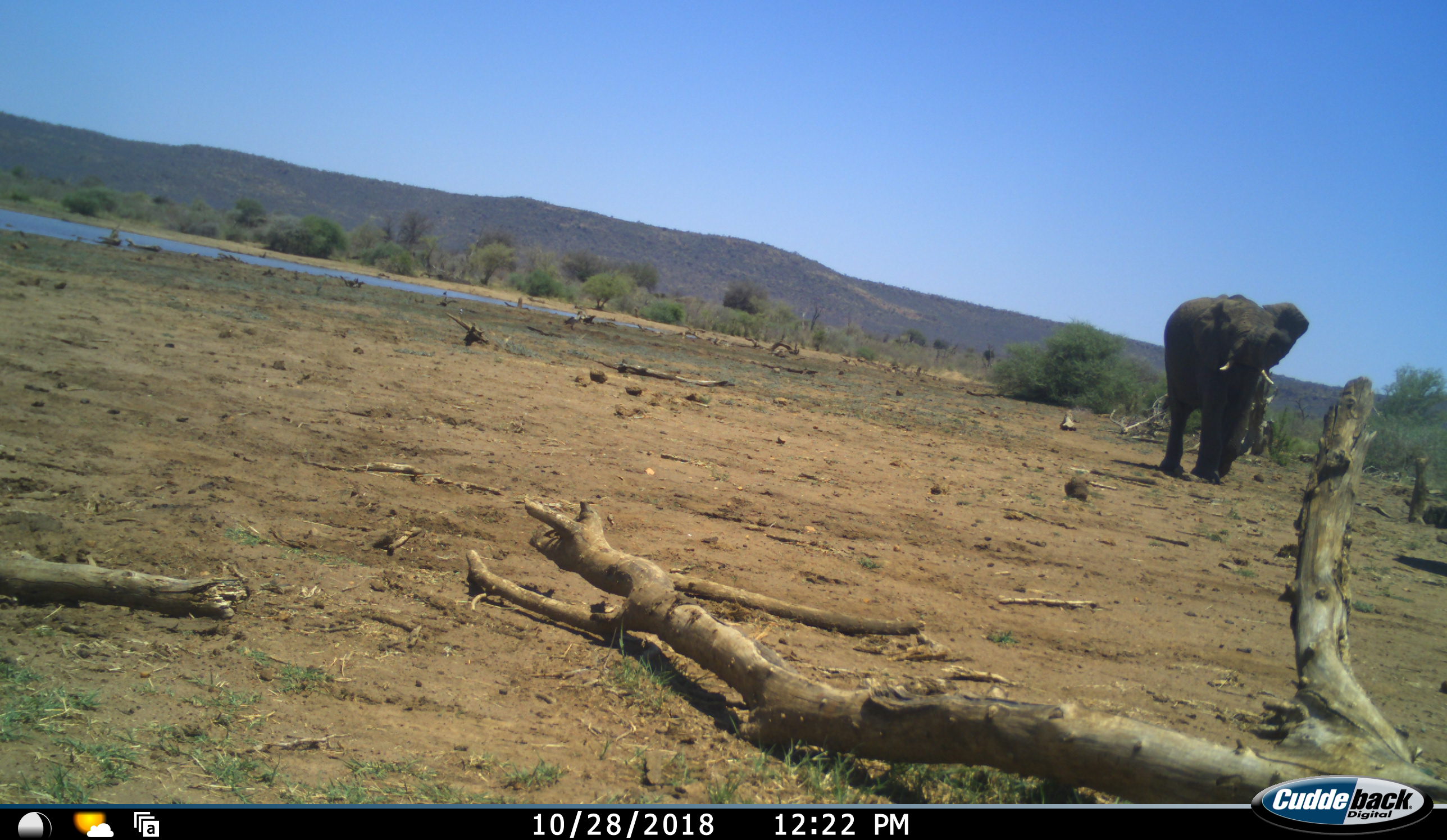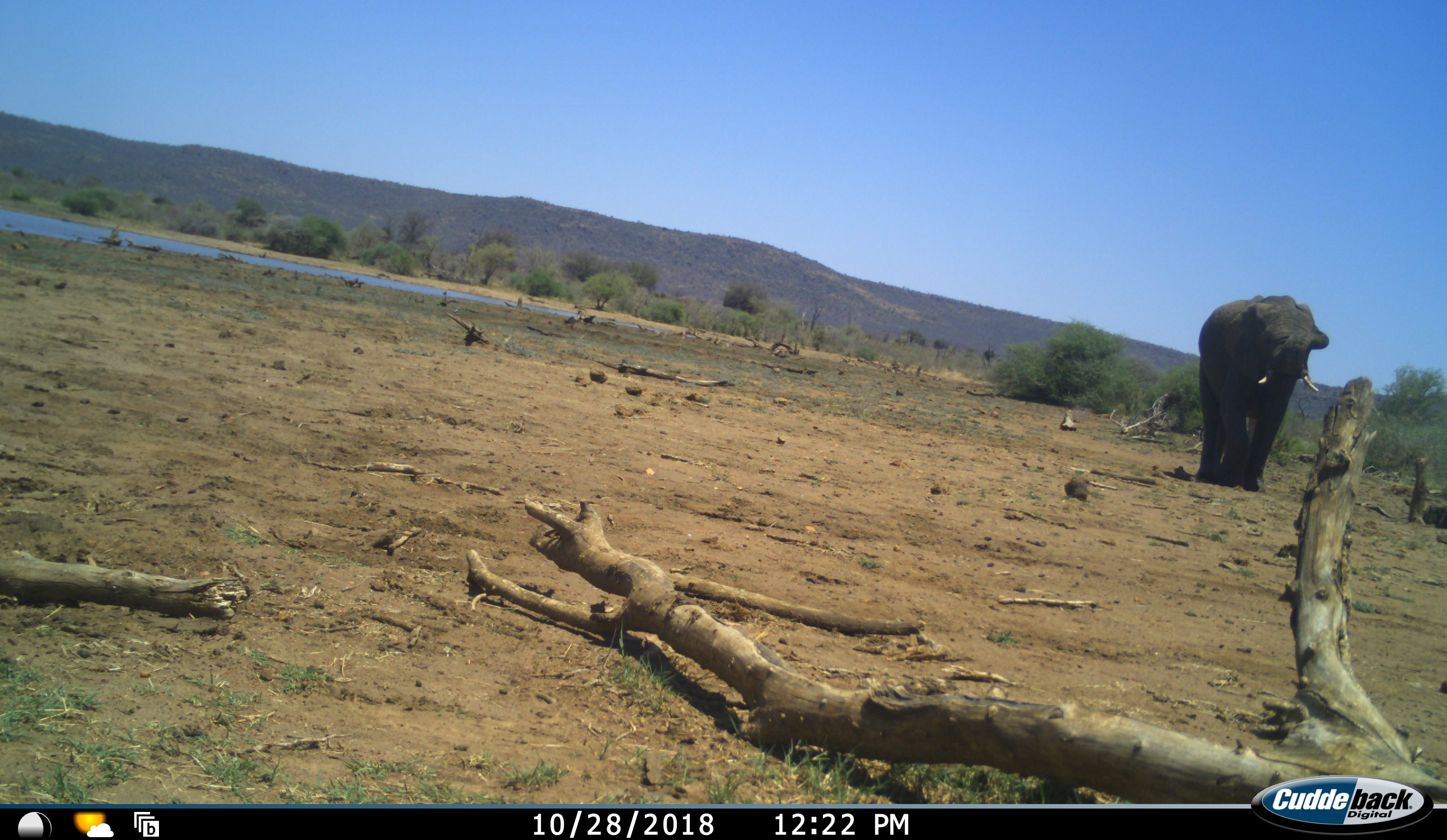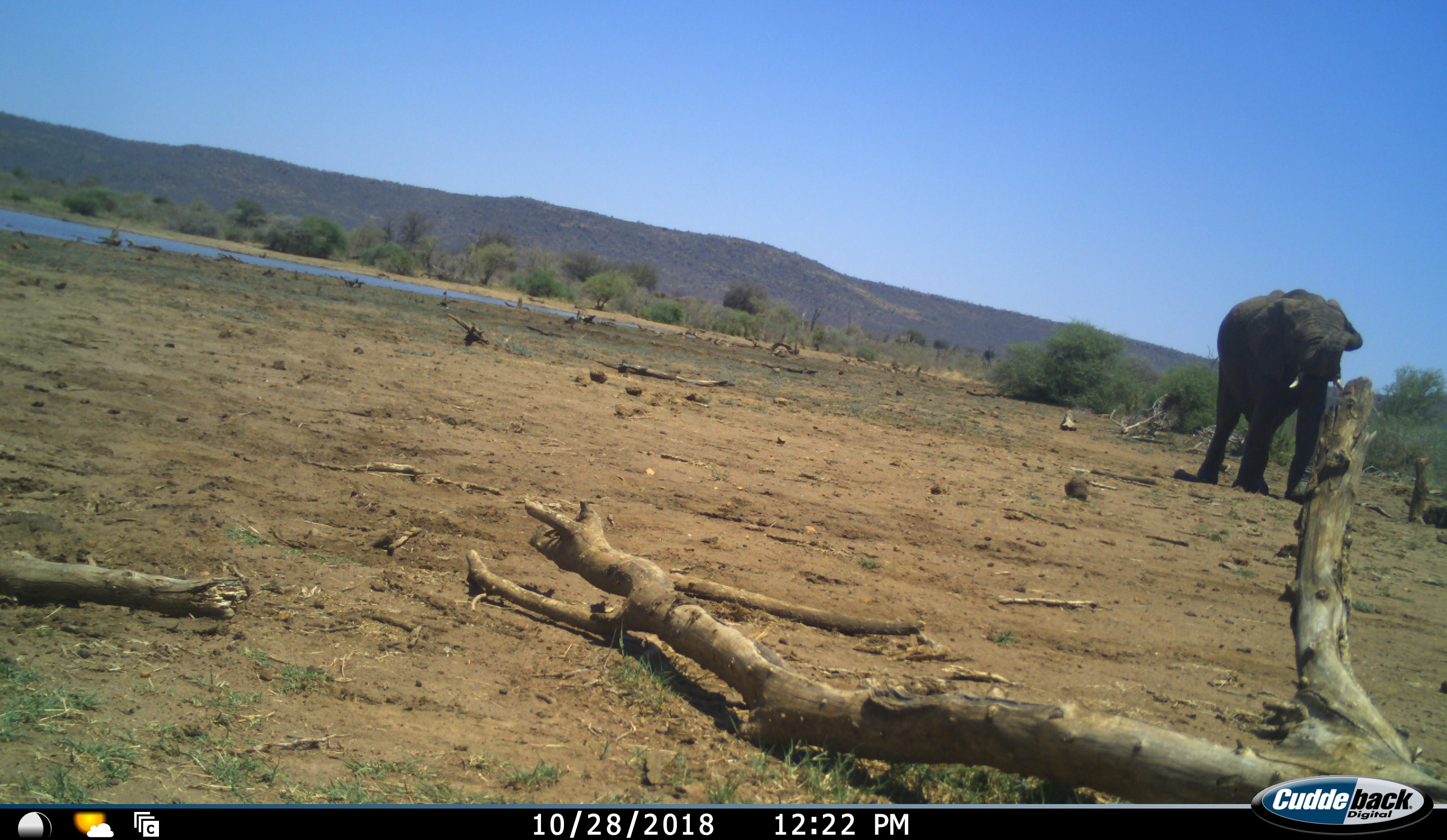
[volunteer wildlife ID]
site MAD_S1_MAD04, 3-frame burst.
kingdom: Animalia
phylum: Chordata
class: Mammalia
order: Proboscidea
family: Elephantidae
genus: Loxodonta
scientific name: Loxodonta africana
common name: african bush elephant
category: elephant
Elephant (african bush elephant) (Loxodonta africana), count 1. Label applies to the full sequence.